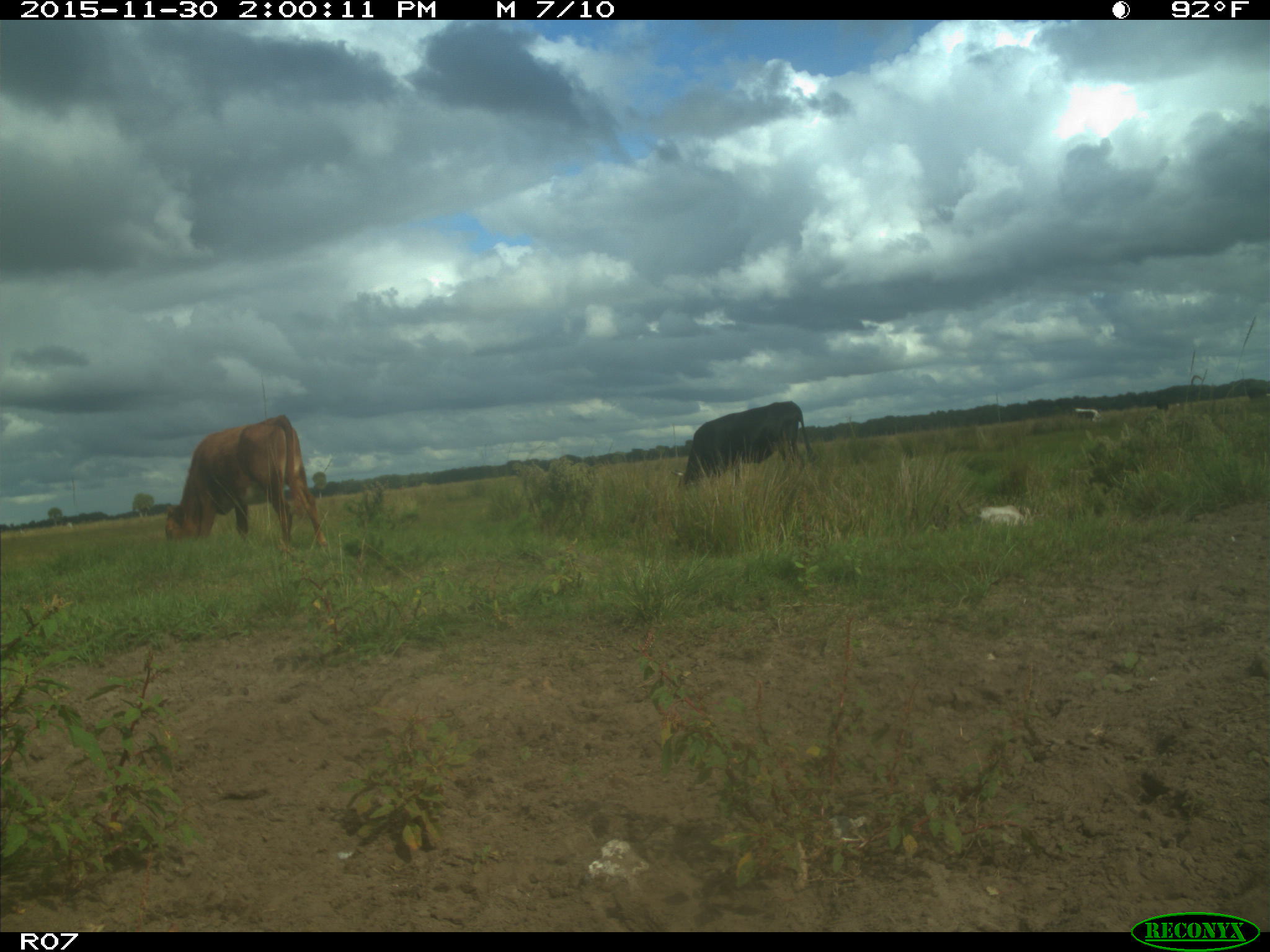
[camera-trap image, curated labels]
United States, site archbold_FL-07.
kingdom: Animalia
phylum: Chordata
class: Mammalia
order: Artiodactyla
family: Bovidae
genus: Bos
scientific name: Bos taurus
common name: domestic cow